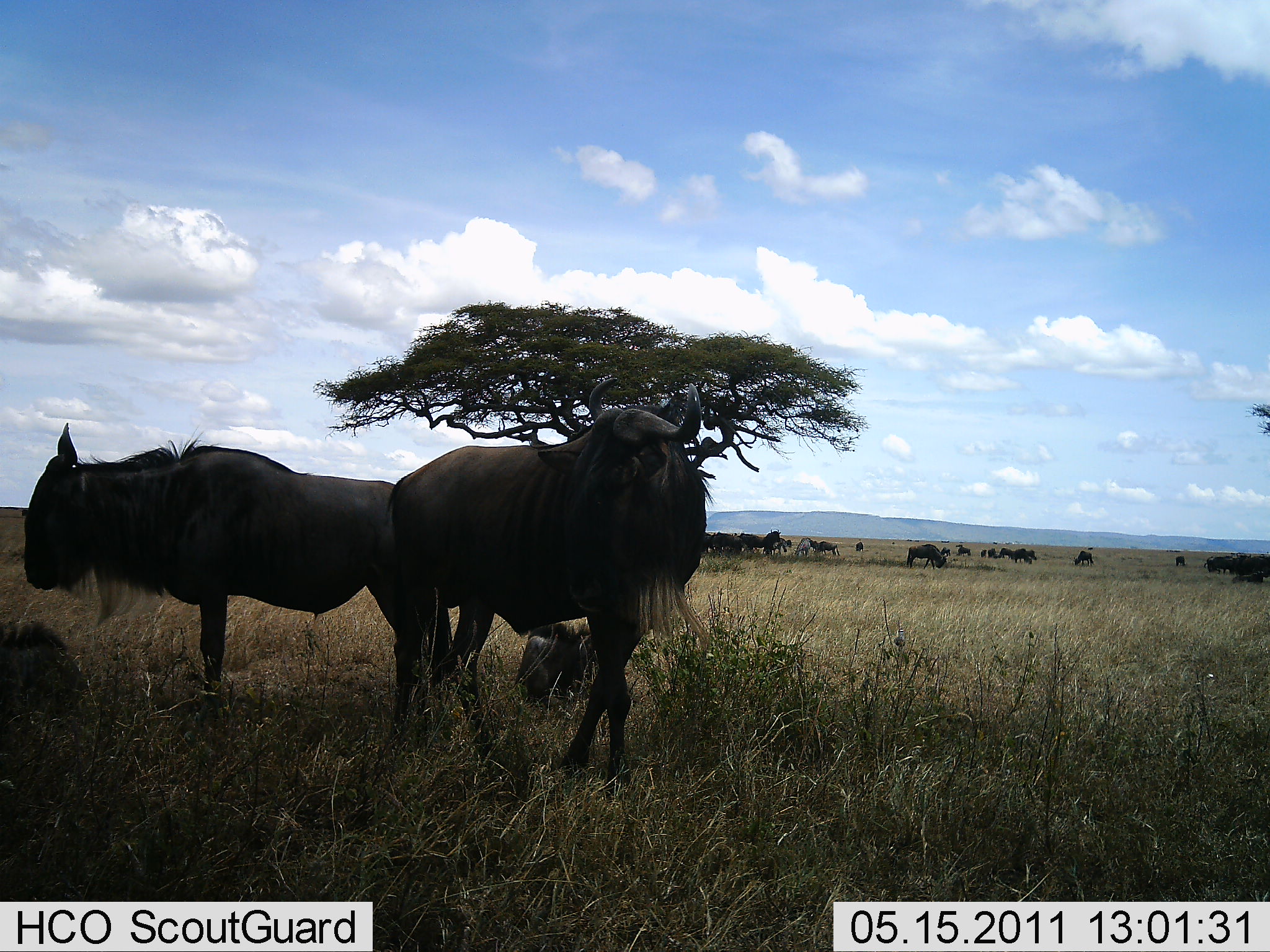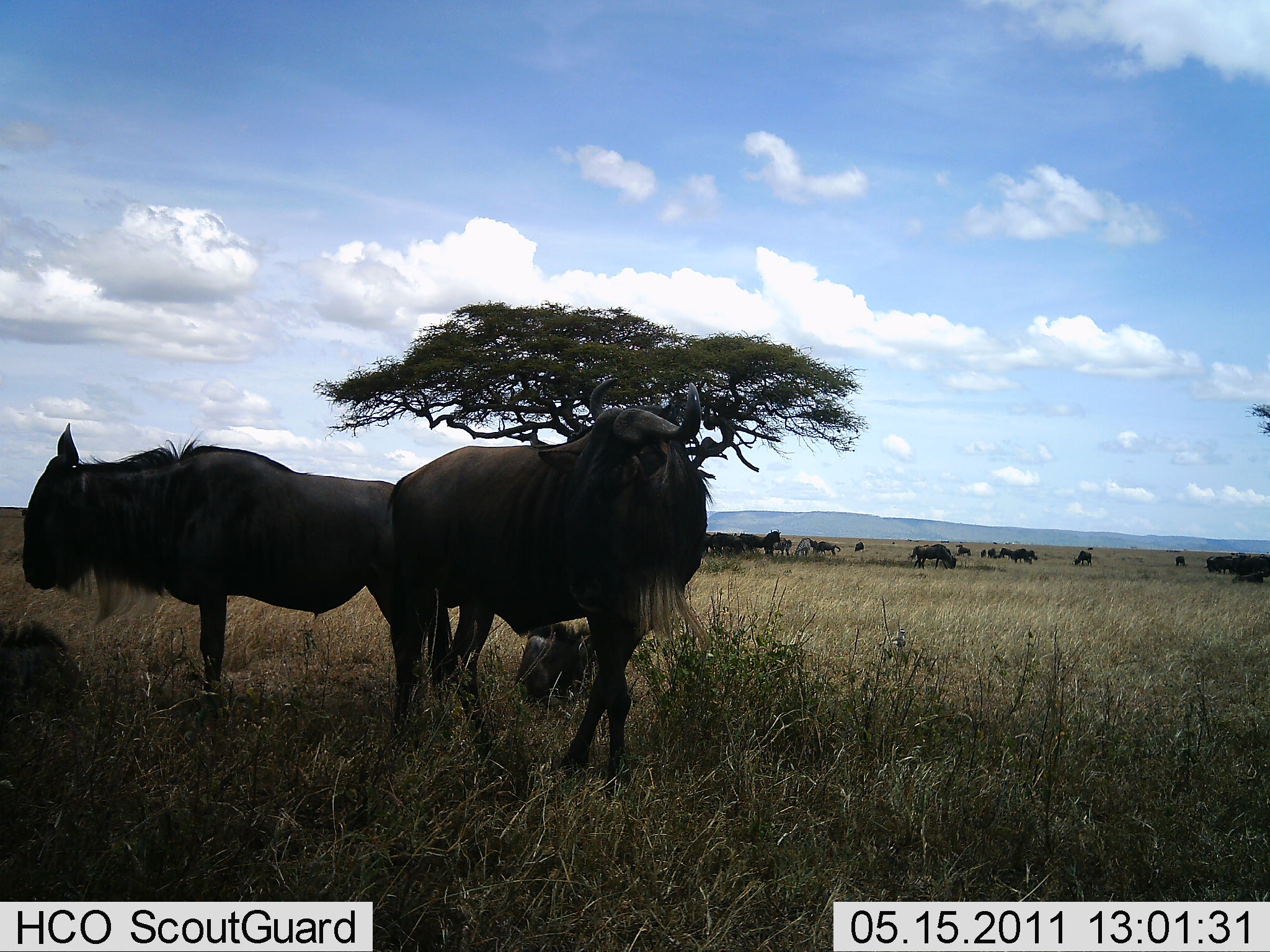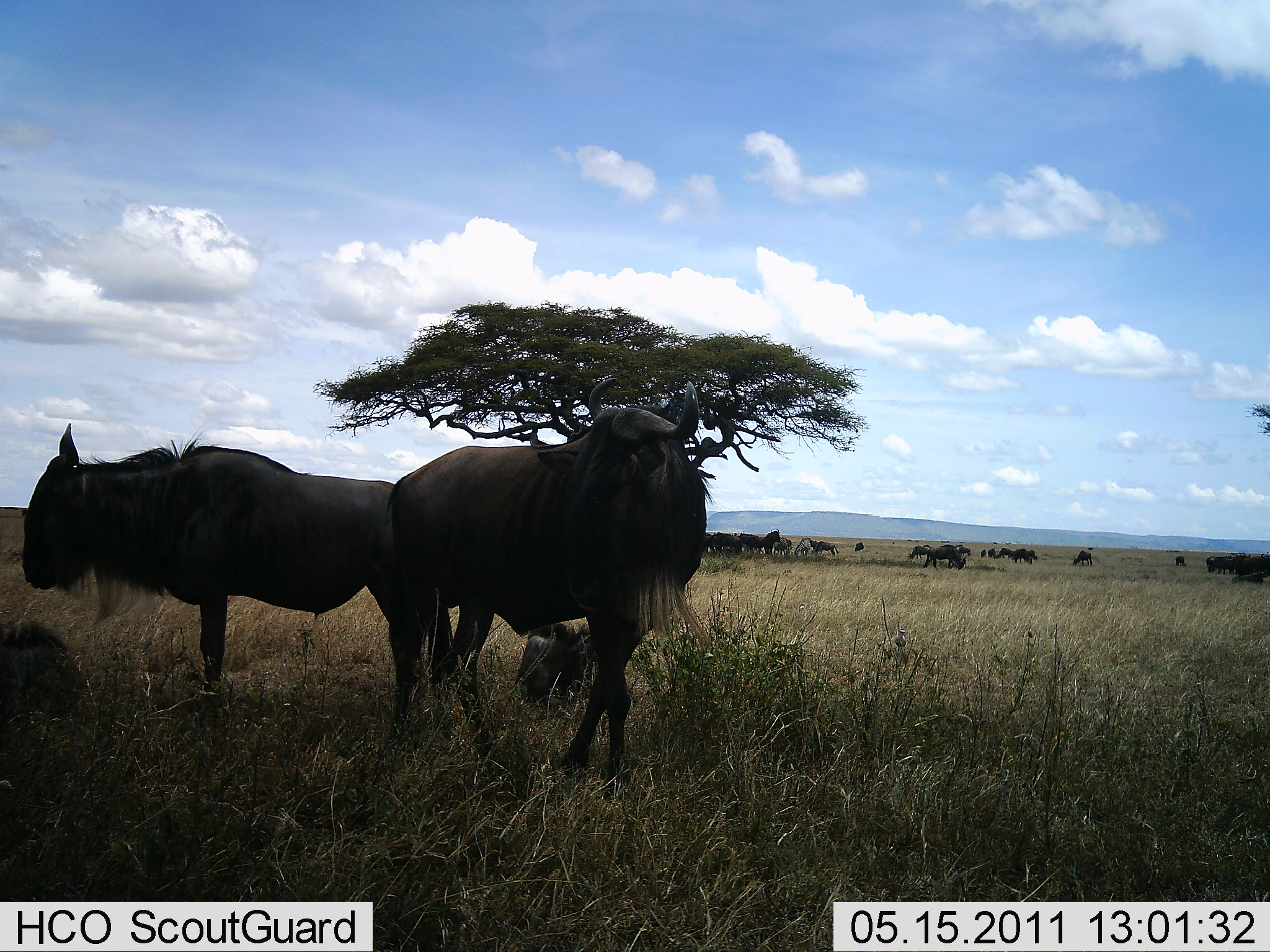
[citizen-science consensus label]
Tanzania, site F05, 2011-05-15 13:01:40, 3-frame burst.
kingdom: Animalia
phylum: Chordata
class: Mammalia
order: Artiodactyla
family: Bovidae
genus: Connochaetes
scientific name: Connochaetes taurinus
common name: blue wildebeest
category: wildebeest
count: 11-50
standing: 70%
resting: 50%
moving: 30%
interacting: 0%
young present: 0%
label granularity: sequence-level